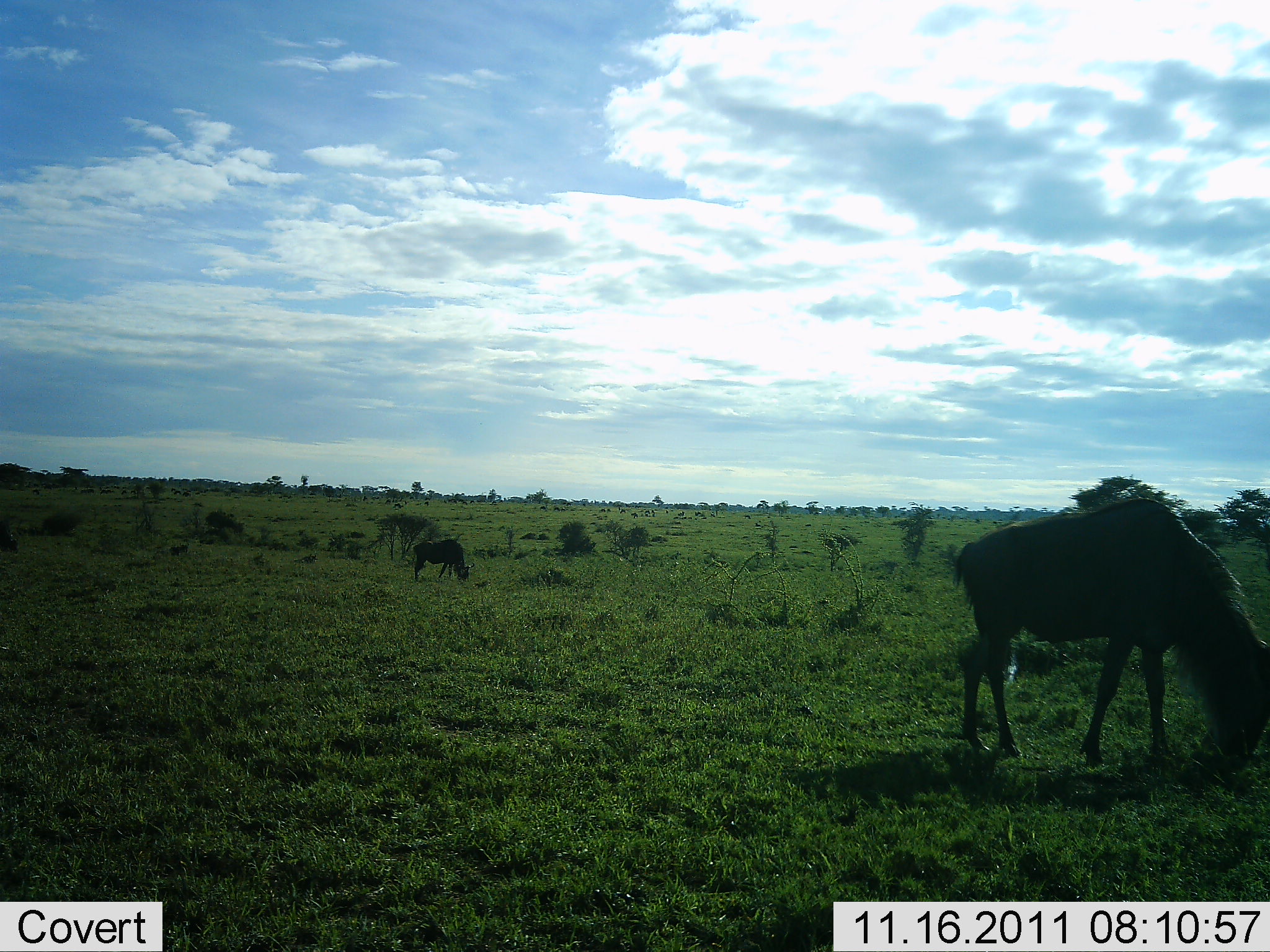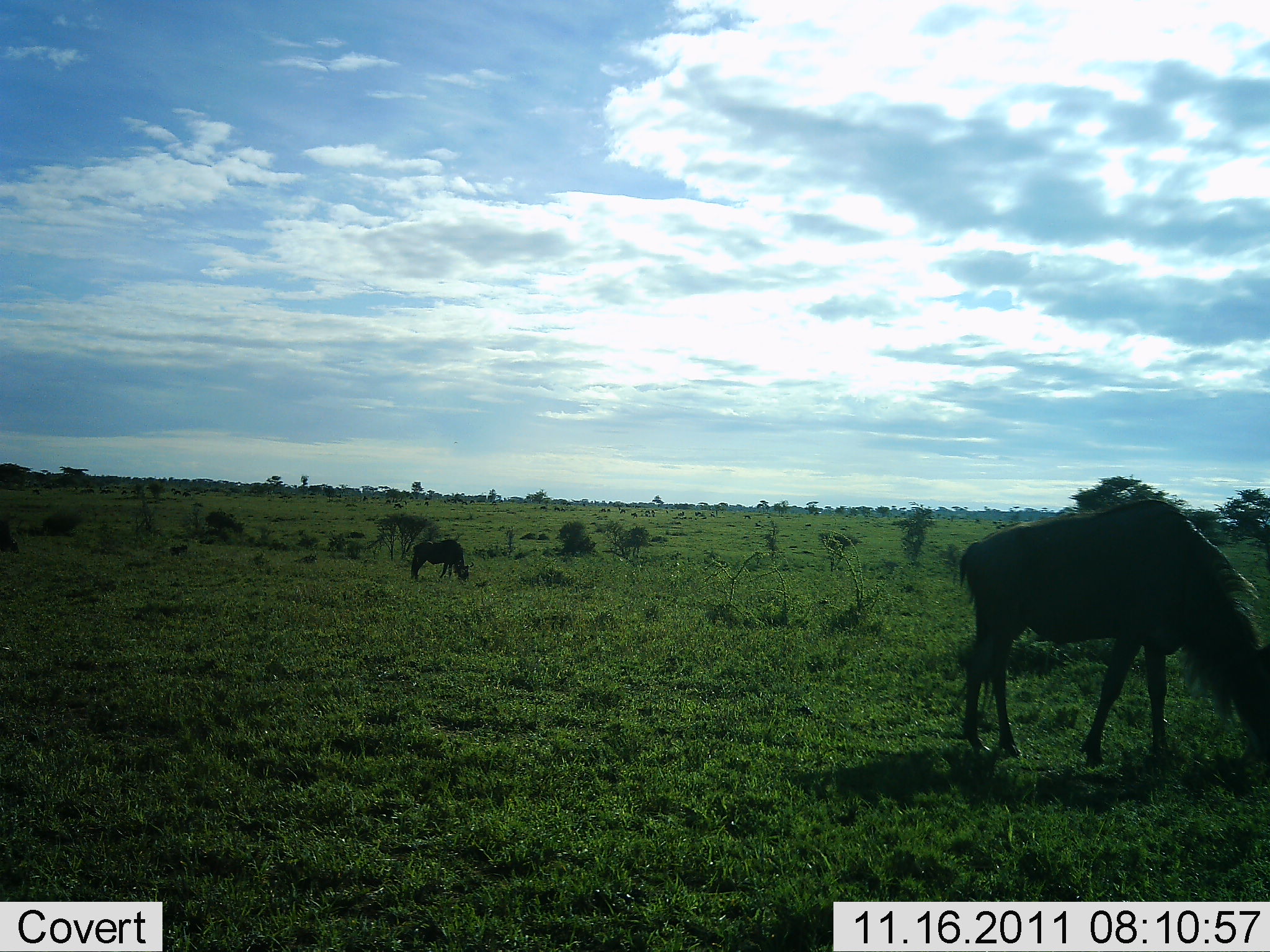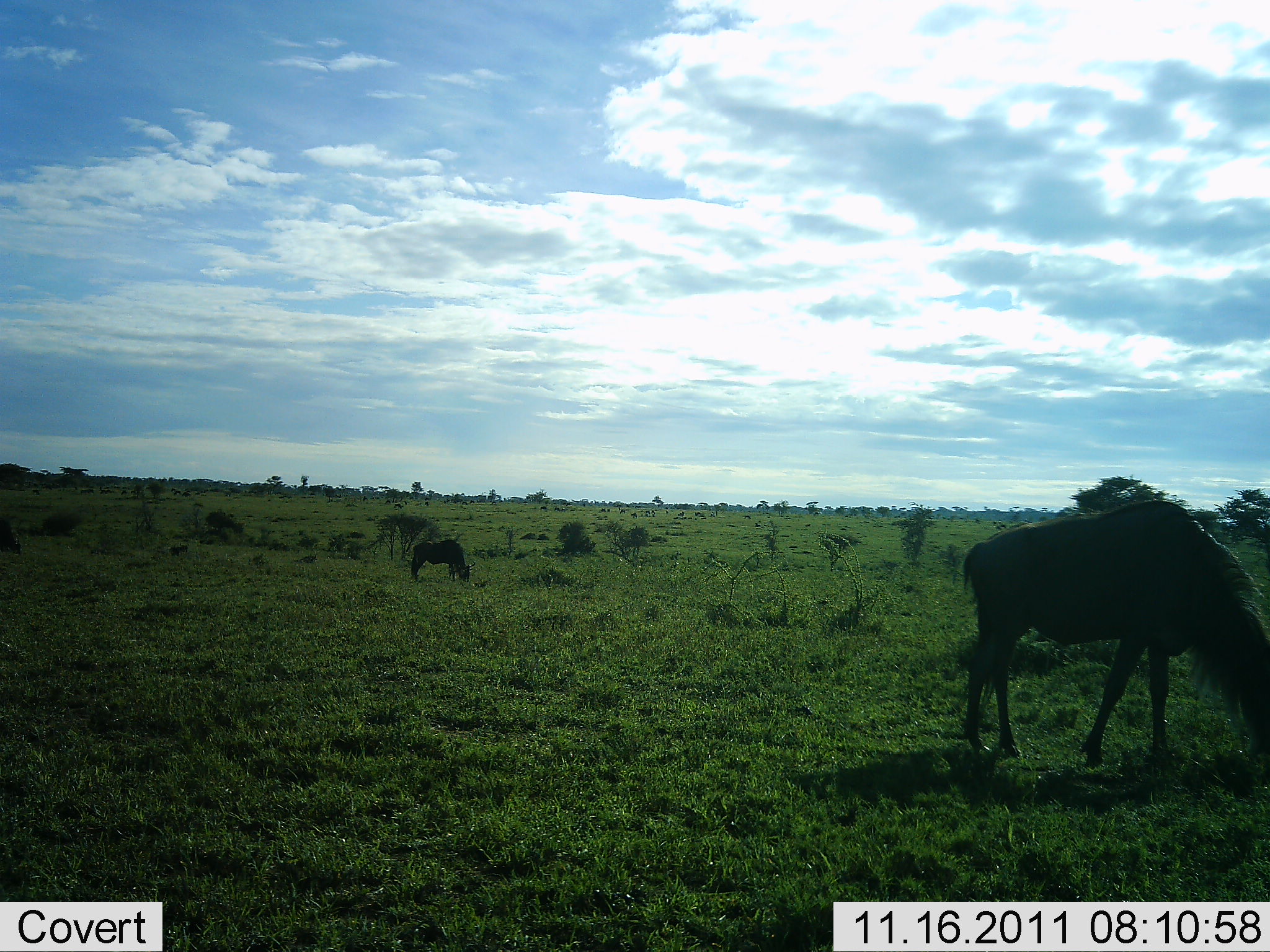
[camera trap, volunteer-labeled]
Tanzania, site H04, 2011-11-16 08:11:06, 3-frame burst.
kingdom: Animalia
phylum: Chordata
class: Mammalia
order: Artiodactyla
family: Bovidae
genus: Connochaetes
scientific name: Connochaetes taurinus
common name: blue wildebeest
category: wildebeest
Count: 2.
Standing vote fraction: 21%.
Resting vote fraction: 0%.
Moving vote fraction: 0%.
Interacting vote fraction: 0%.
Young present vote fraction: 0%.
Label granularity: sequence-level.